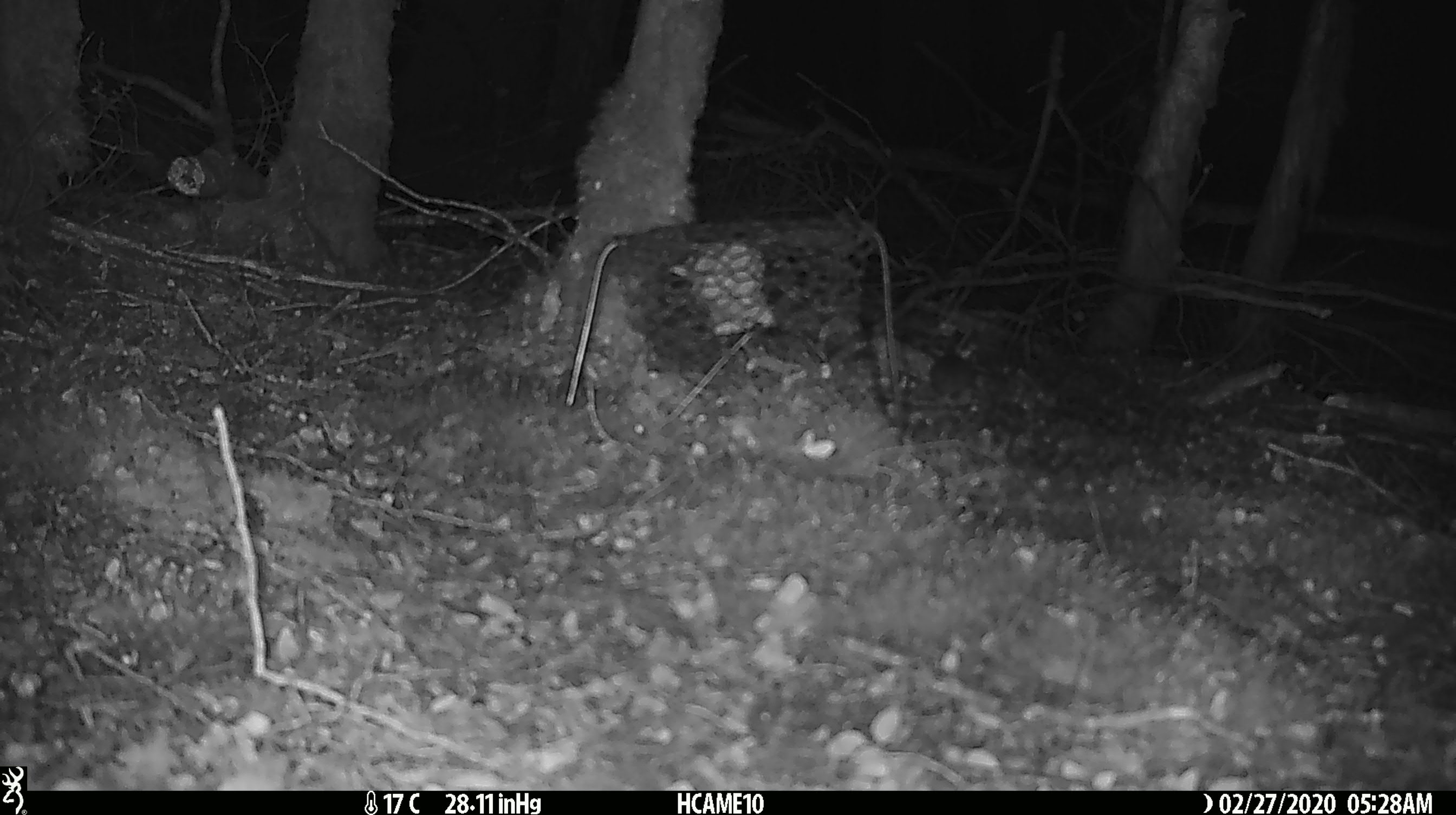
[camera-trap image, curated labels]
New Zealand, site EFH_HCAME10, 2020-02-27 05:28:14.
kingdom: Animalia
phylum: Chordata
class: Mammalia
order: Rodentia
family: Muridae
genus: Mus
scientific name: Mus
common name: mouse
Mouse (Mus).